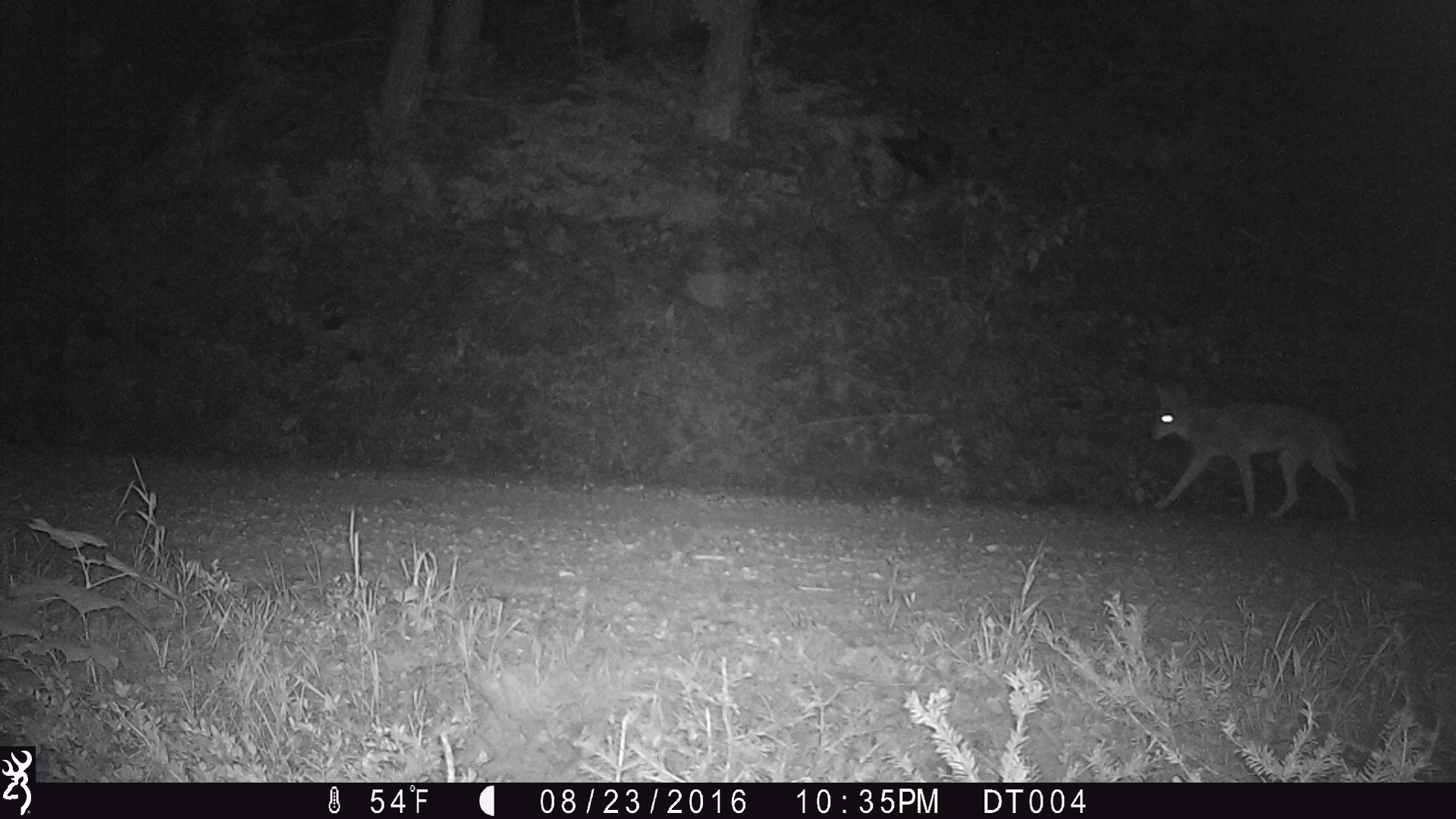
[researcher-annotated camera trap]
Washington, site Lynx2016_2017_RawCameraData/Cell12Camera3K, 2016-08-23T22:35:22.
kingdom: Animalia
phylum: Chordata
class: Mammalia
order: Carnivora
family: Canidae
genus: Canis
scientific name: Canis latrans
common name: coyote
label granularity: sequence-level